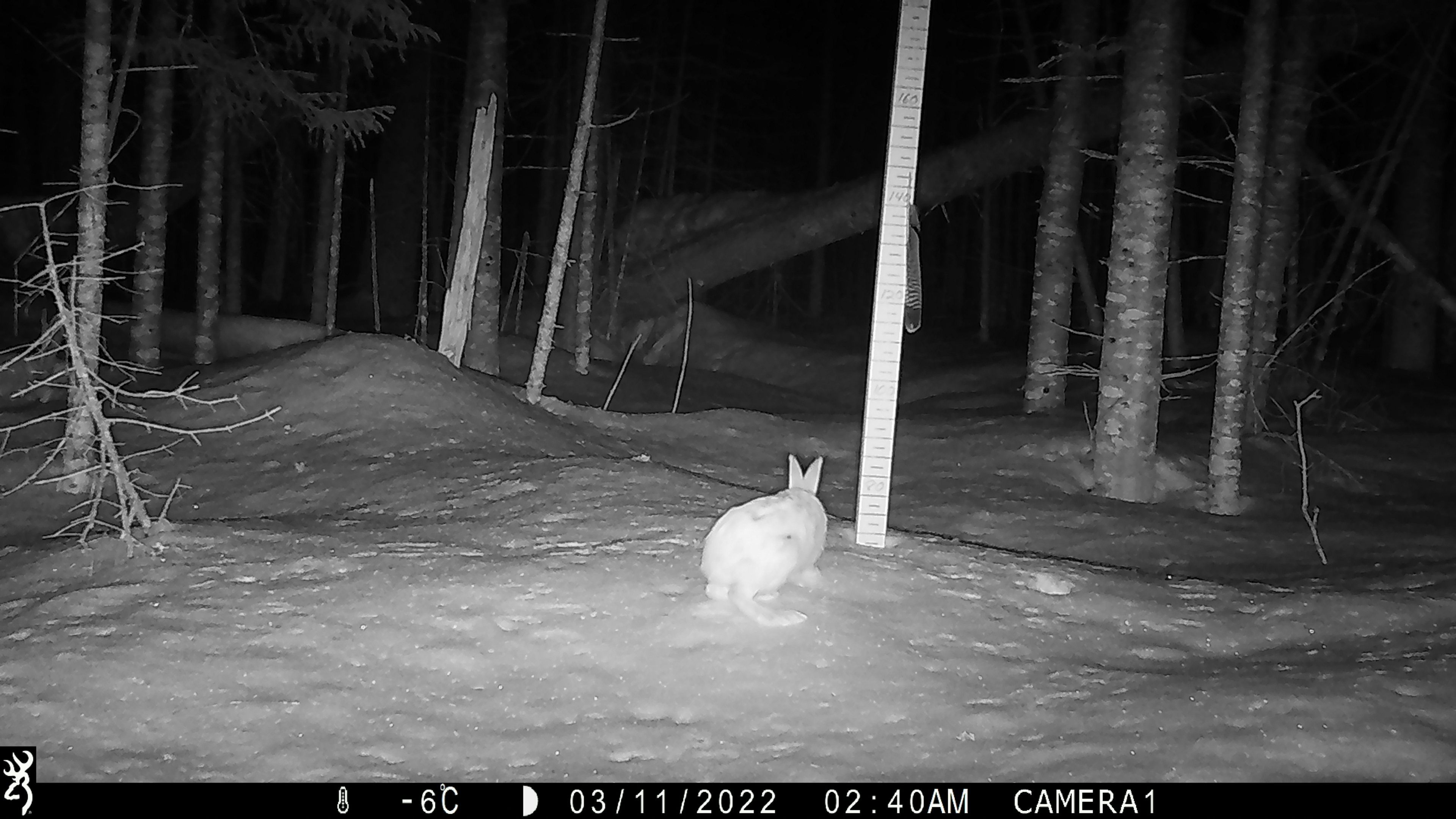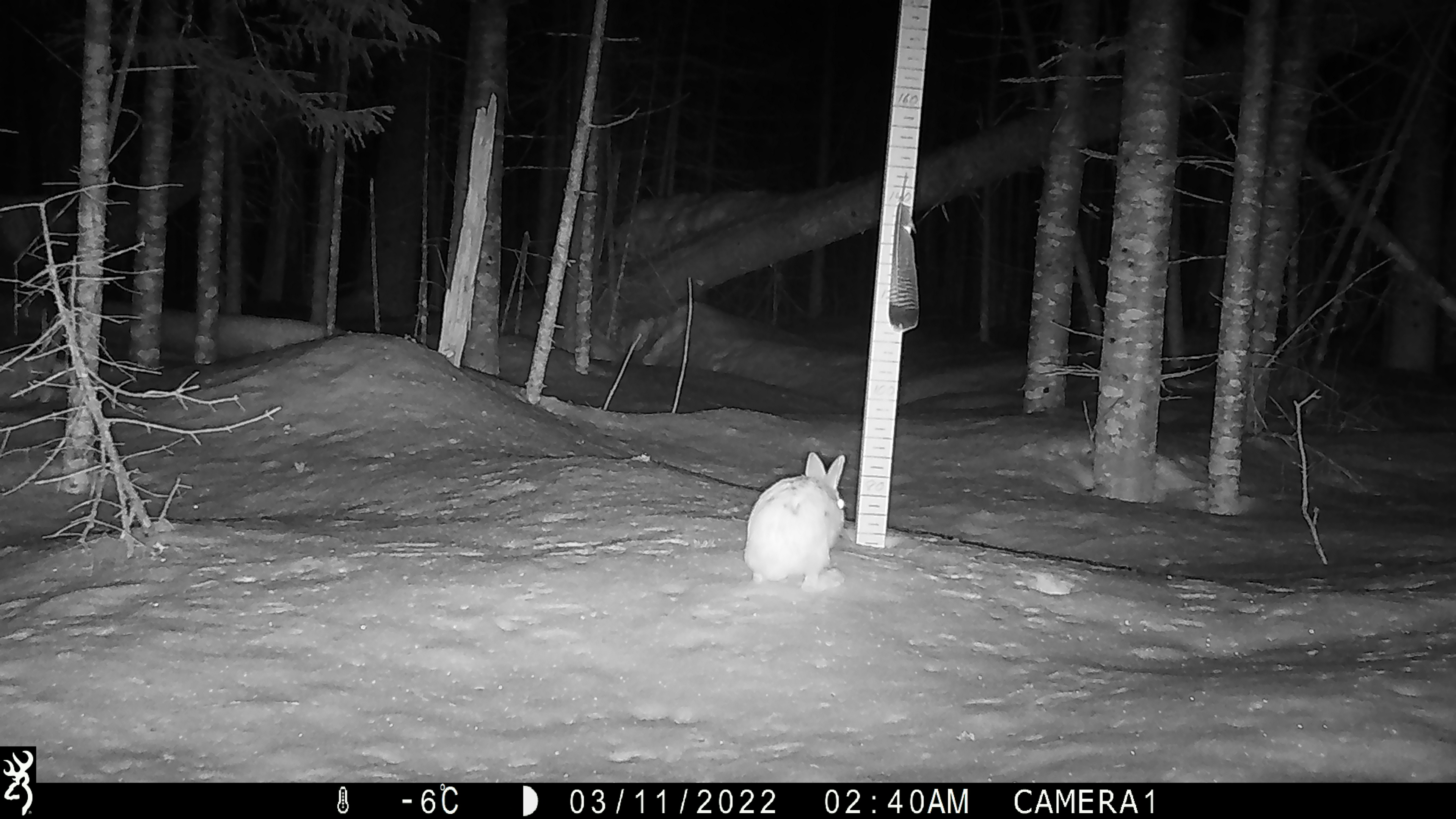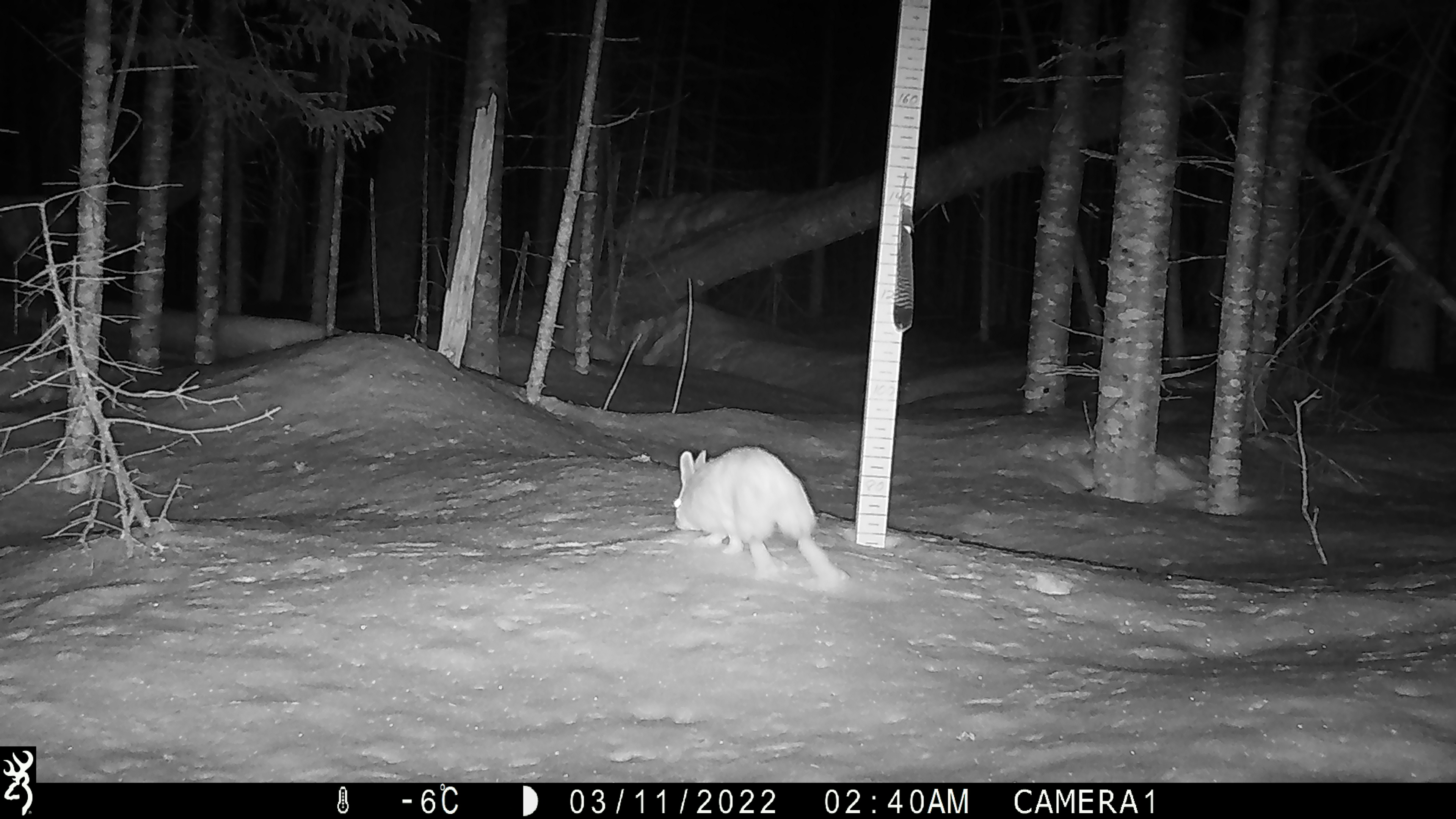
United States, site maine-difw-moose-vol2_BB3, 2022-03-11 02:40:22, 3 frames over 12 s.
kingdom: Animalia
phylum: Chordata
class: Mammalia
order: Lagomorpha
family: Leporidae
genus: Lepus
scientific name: Lepus americanus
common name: snowshoe hare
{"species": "snowshoe hare (Lepus americanus)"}